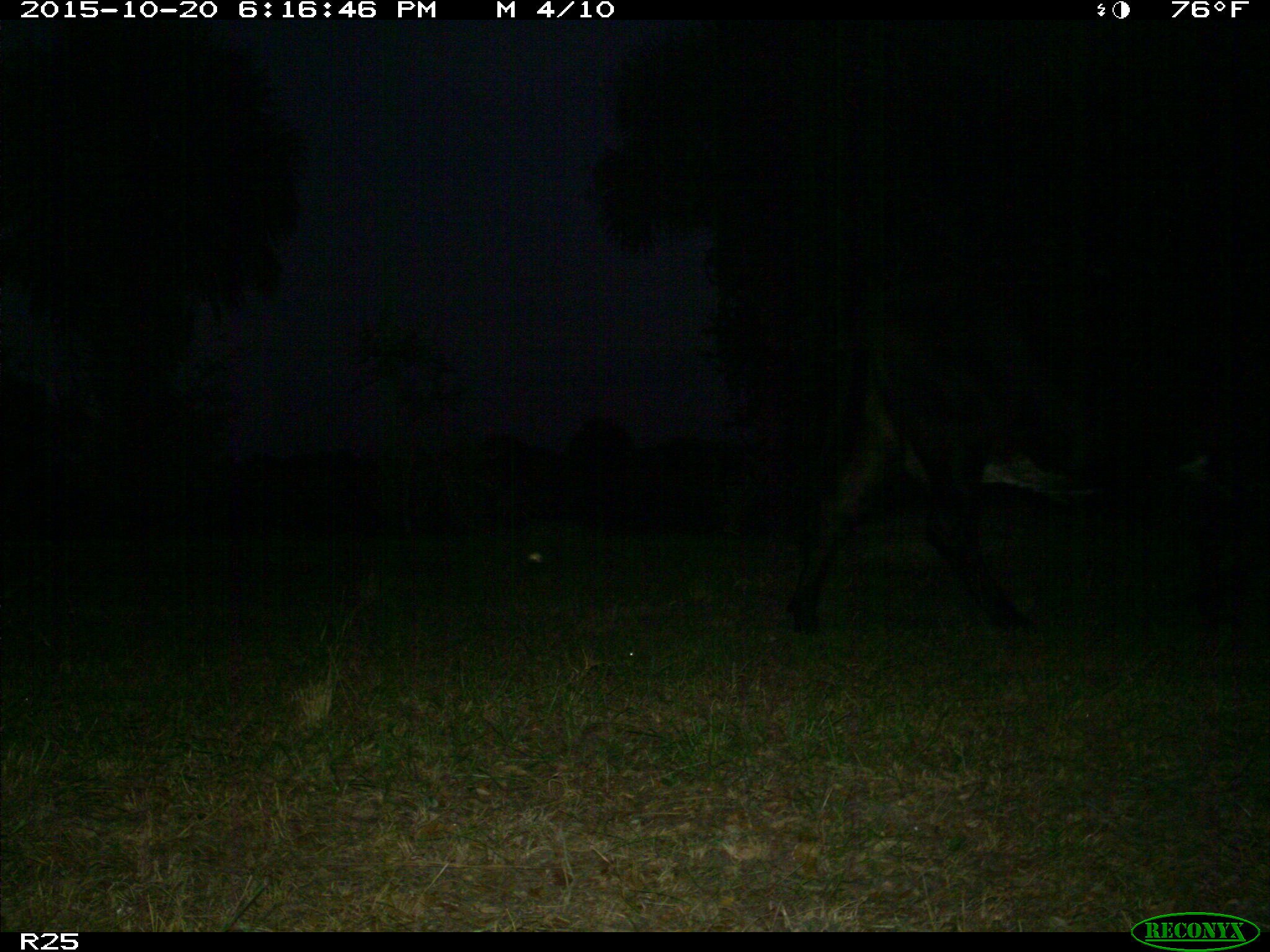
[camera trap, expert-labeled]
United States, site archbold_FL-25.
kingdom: Animalia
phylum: Chordata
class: Mammalia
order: Artiodactyla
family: Bovidae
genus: Bos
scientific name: Bos taurus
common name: domestic cow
Bos taurus (domestic cow).